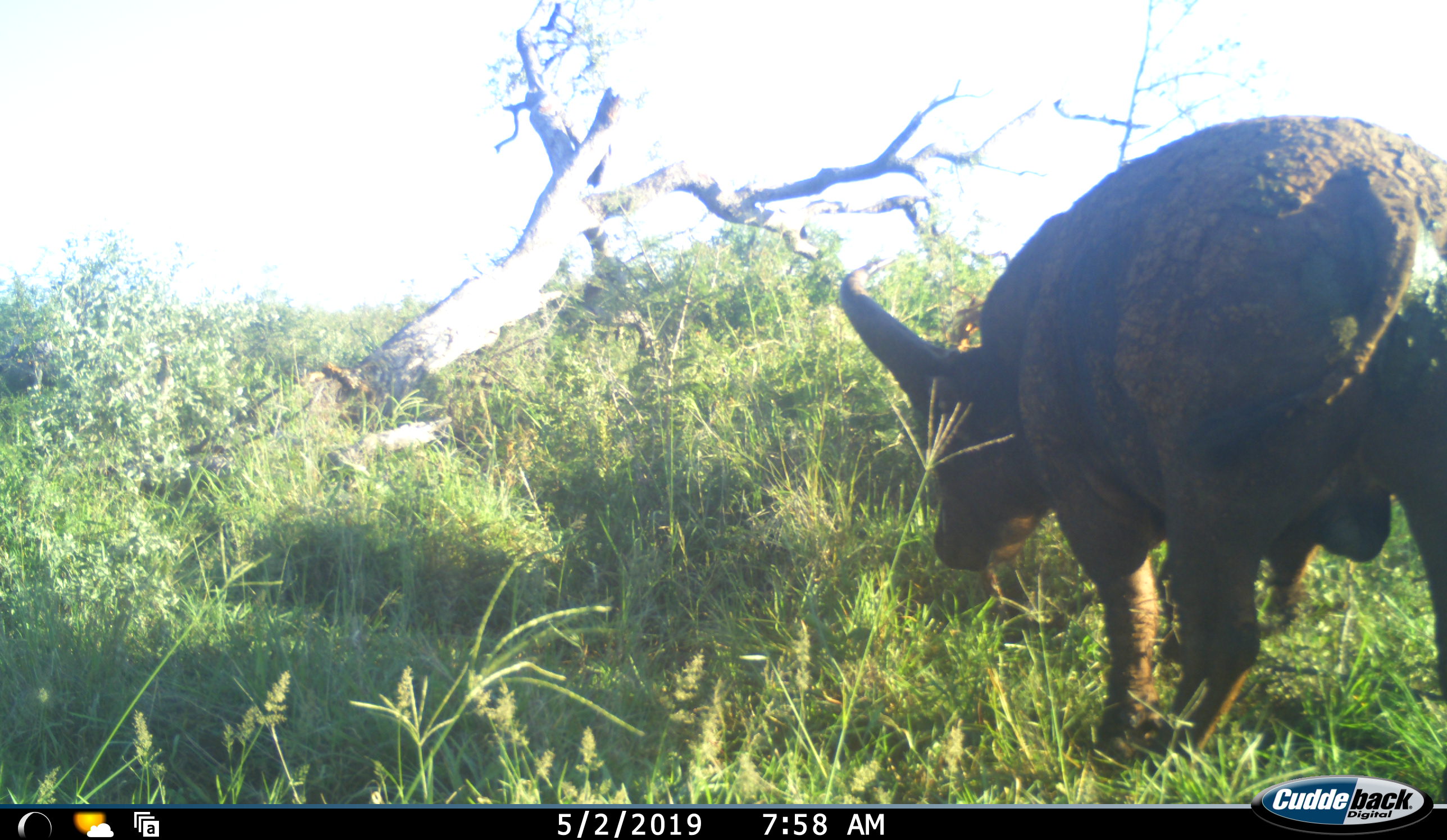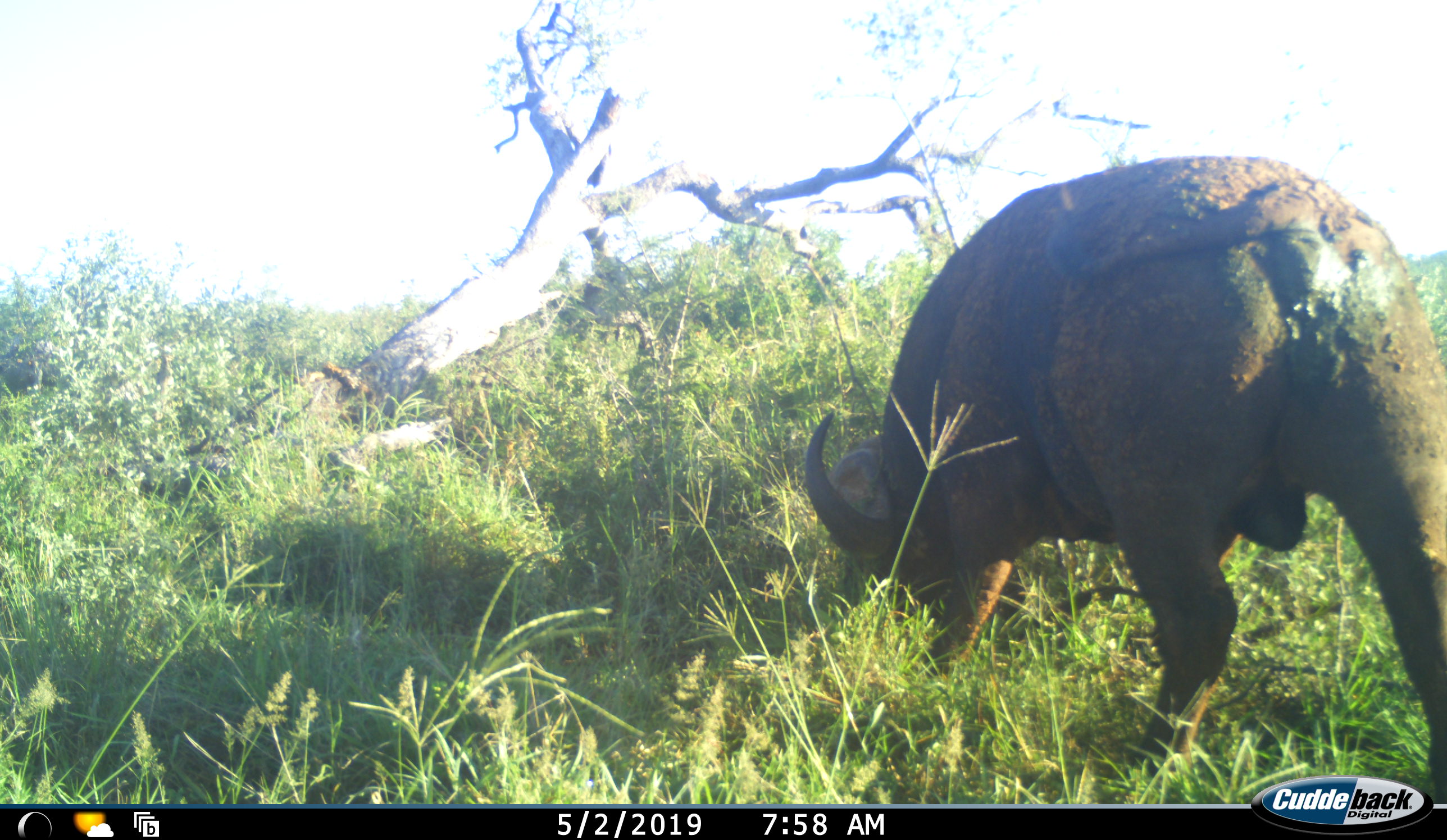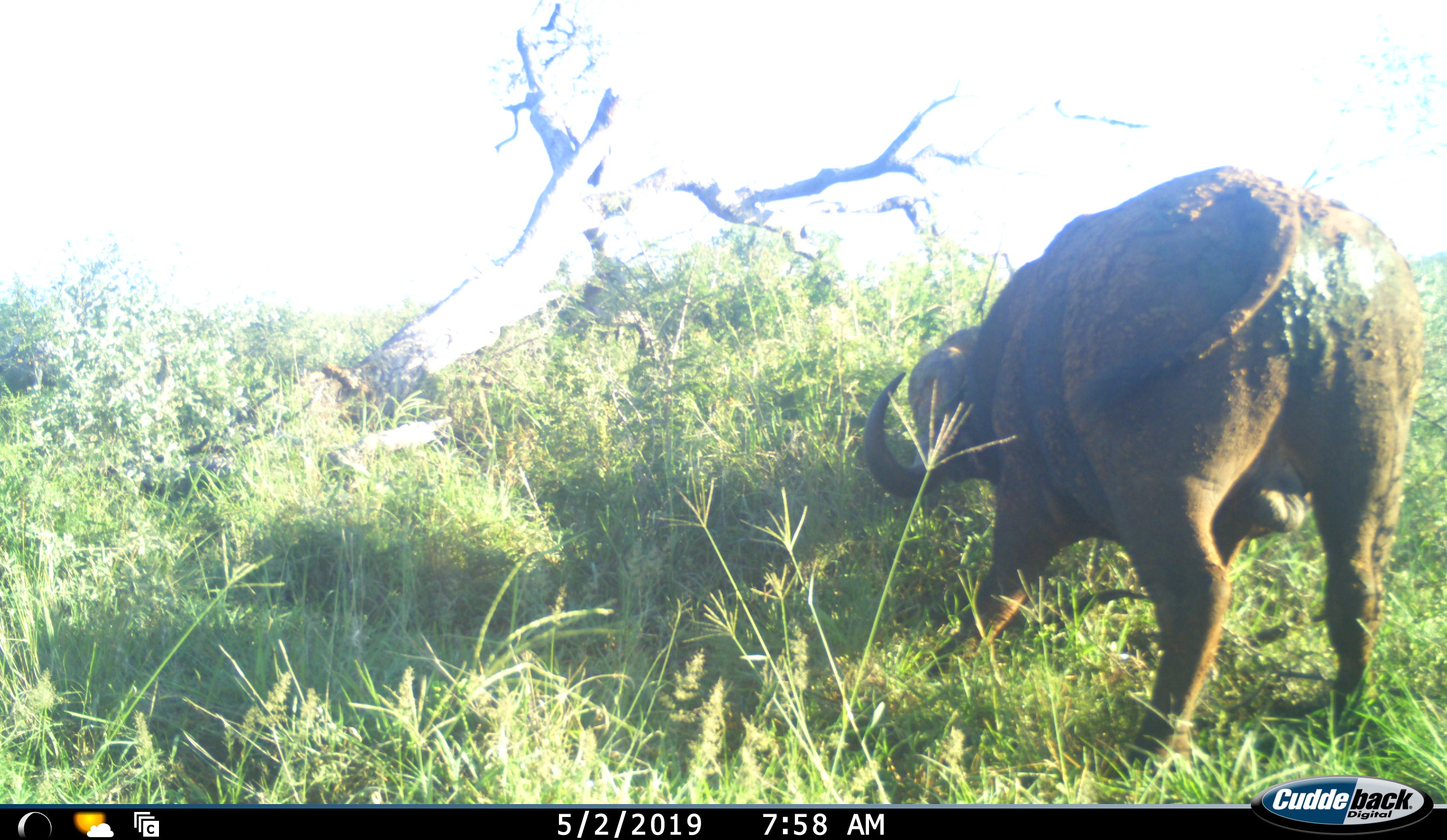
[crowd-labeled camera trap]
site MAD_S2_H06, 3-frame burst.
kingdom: Animalia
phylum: Chordata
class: Mammalia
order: Artiodactyla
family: Bovidae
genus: Syncerus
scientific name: Syncerus caffer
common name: african buffalo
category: buffalo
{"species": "buffalo (african buffalo) (Syncerus caffer)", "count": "1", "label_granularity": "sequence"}